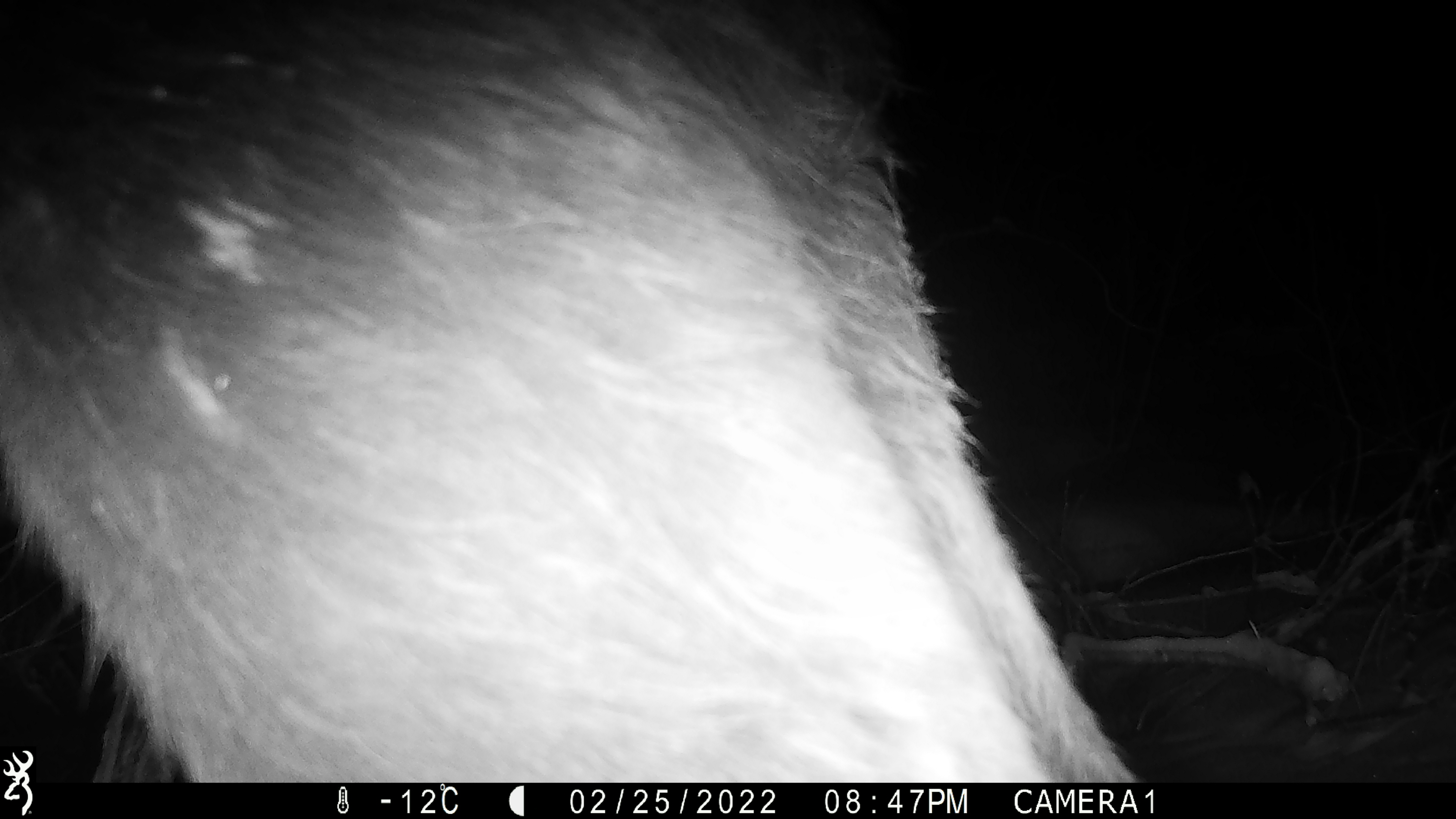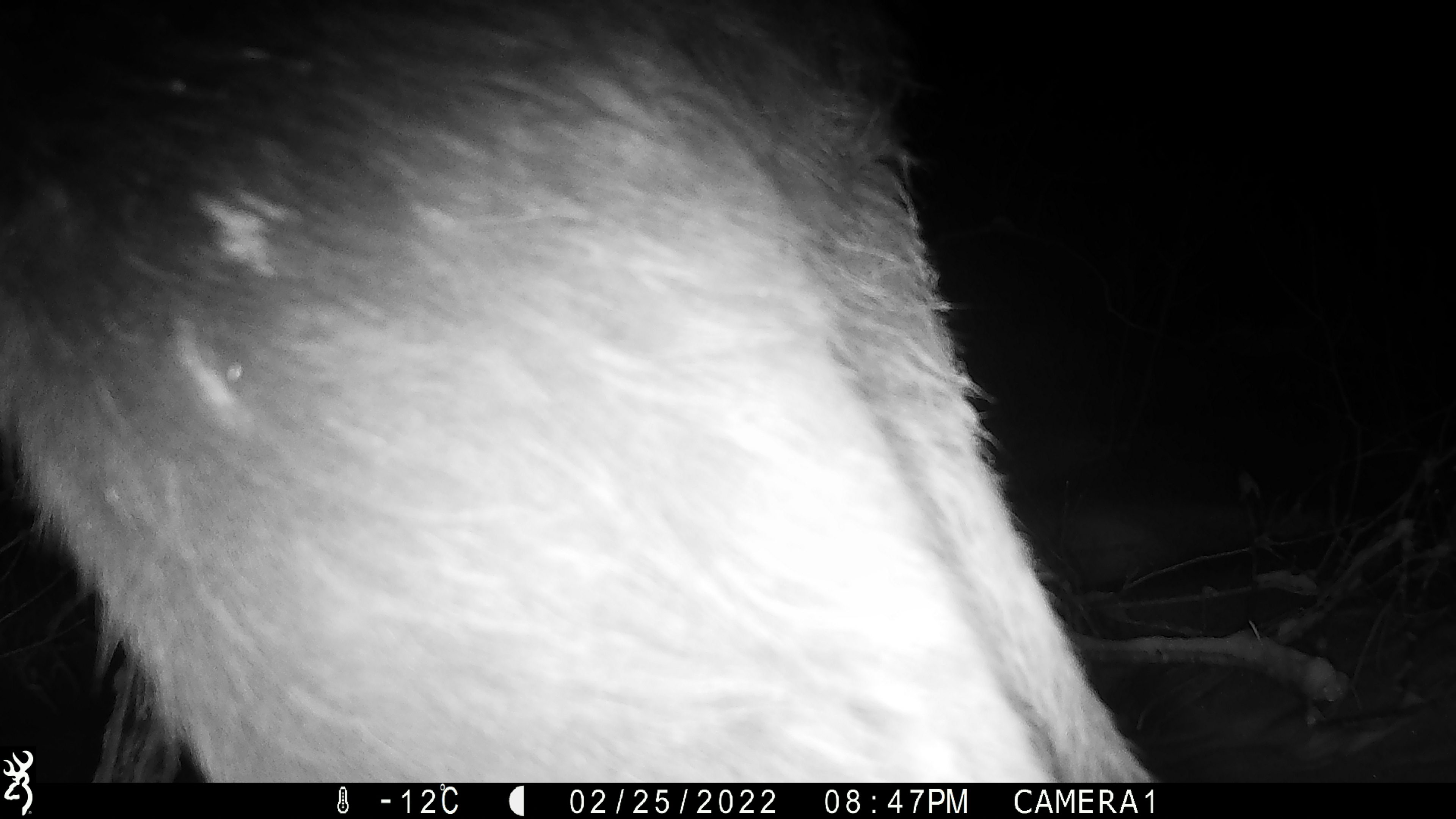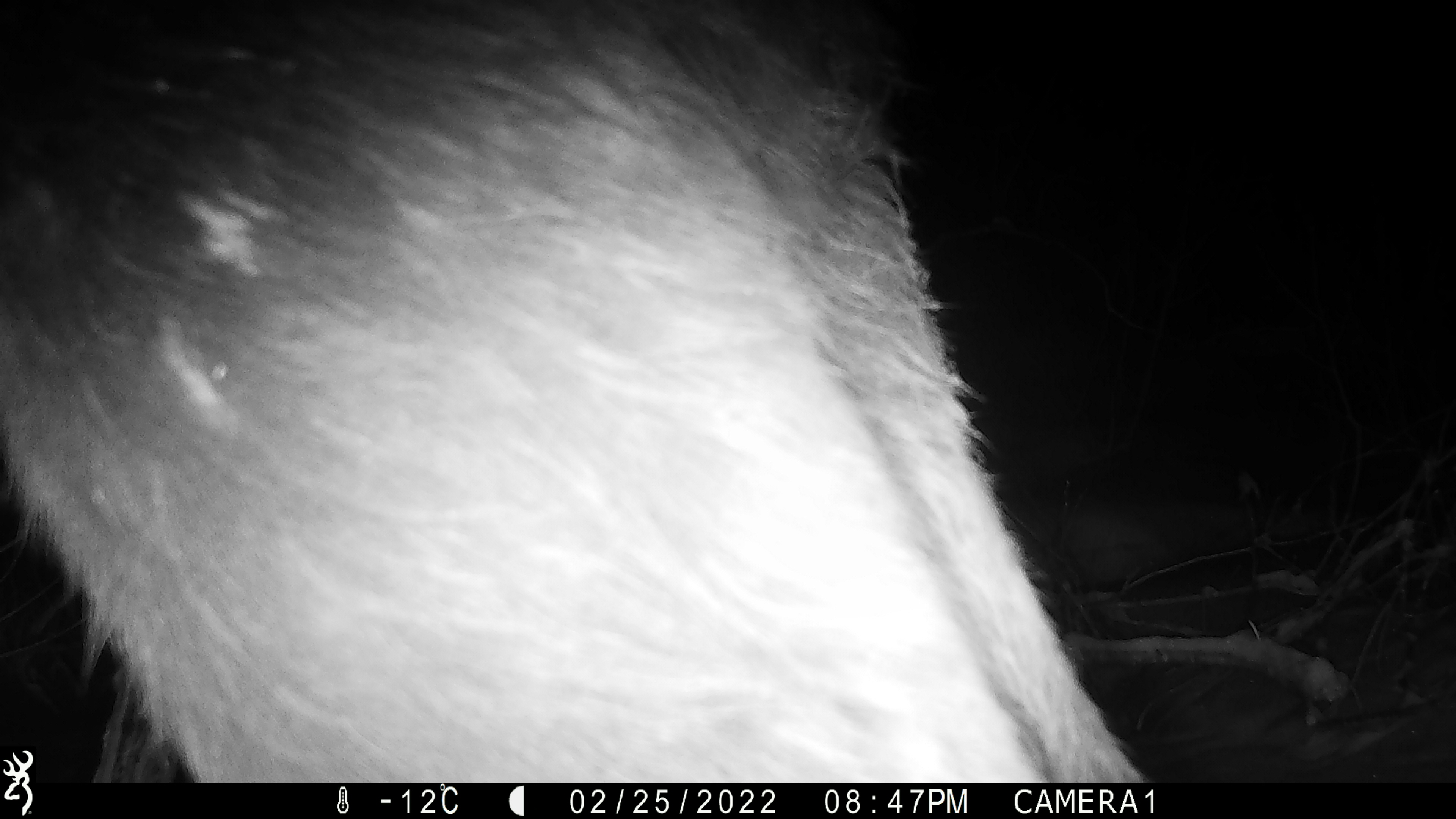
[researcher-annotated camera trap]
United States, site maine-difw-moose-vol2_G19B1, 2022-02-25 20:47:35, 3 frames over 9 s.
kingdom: Animalia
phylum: Chordata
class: Mammalia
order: Artiodactyla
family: Cervidae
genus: Alces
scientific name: Alces alces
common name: moose